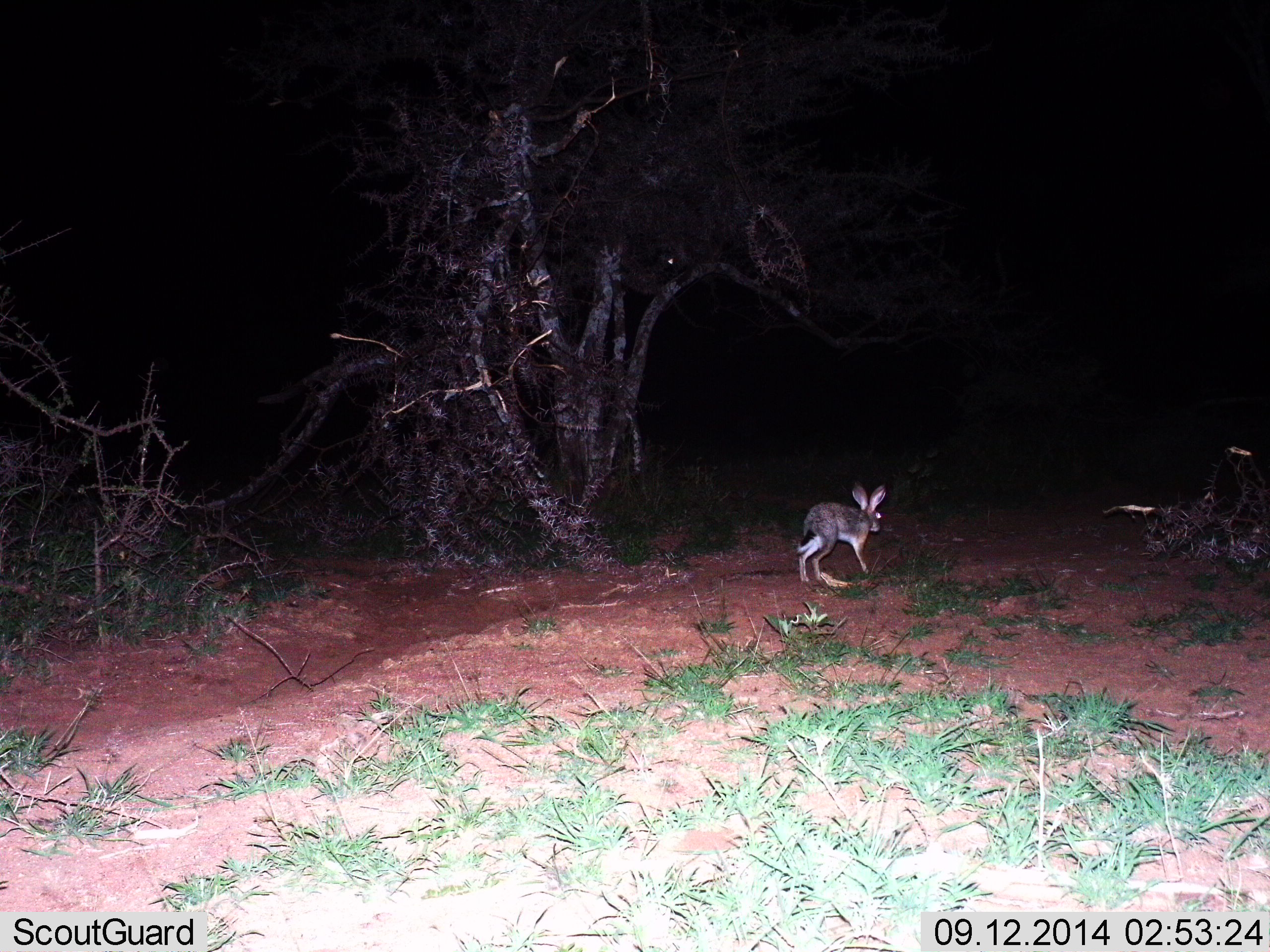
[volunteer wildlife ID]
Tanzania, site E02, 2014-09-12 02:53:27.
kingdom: Animalia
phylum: Chordata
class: Mammalia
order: Lagomorpha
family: Leporidae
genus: Lepus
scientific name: Lepus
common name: hare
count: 1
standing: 7%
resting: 0%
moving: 93%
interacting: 0%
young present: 0%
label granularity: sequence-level